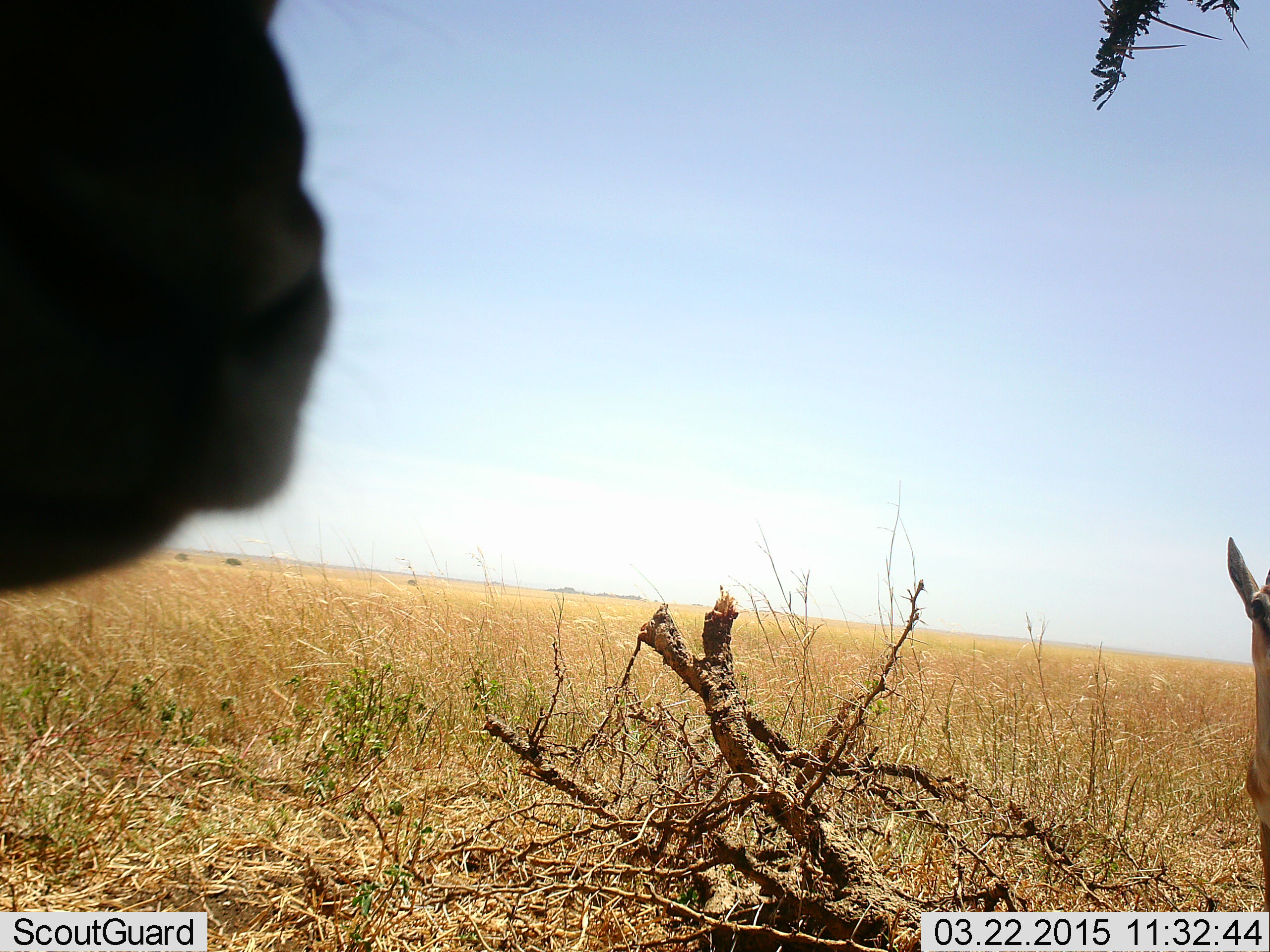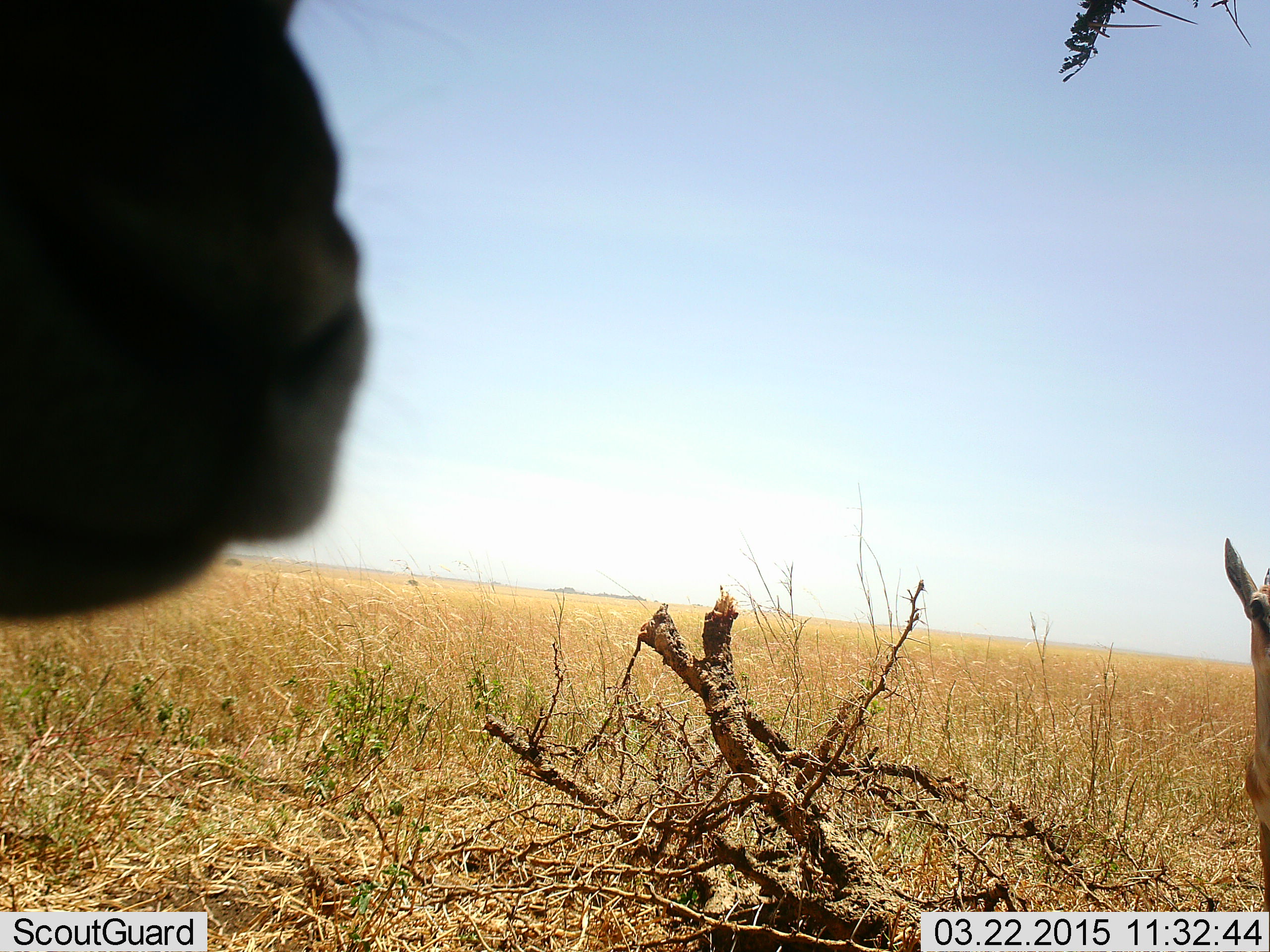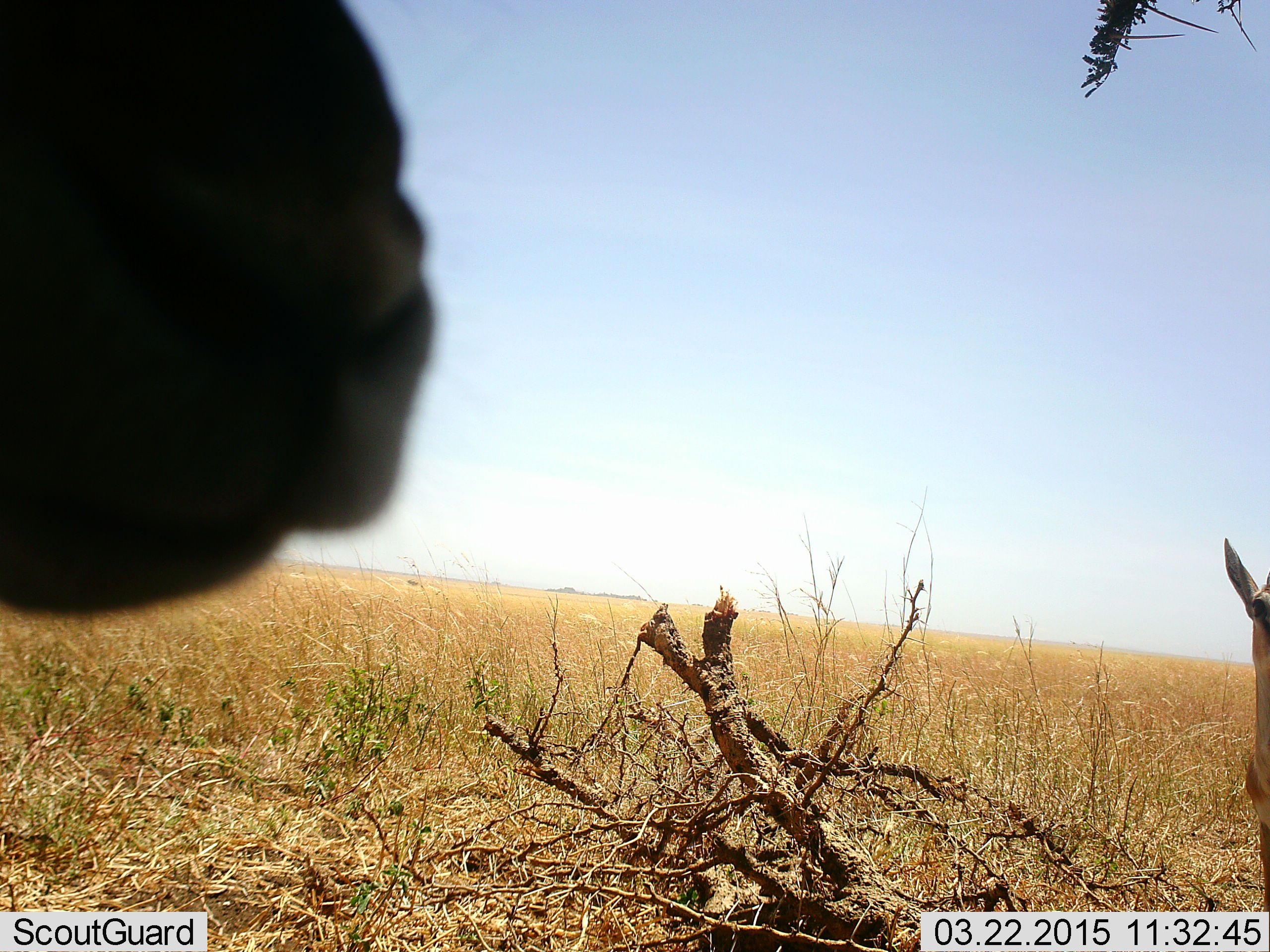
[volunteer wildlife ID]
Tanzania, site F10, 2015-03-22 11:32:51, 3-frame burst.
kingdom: Animalia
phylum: Chordata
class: Mammalia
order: Artiodactyla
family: Bovidae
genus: Eudorcas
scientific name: Eudorcas thomsonii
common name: thomson's gazelle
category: gazellethomsons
Gazellethomsons (thomson's gazelle) (Eudorcas thomsonii), count 2. Behavior (volunteer vote fractions): standing 89%, resting 11%, moving 0%, interacting 0%. Young present (vote fraction): 0%. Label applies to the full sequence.